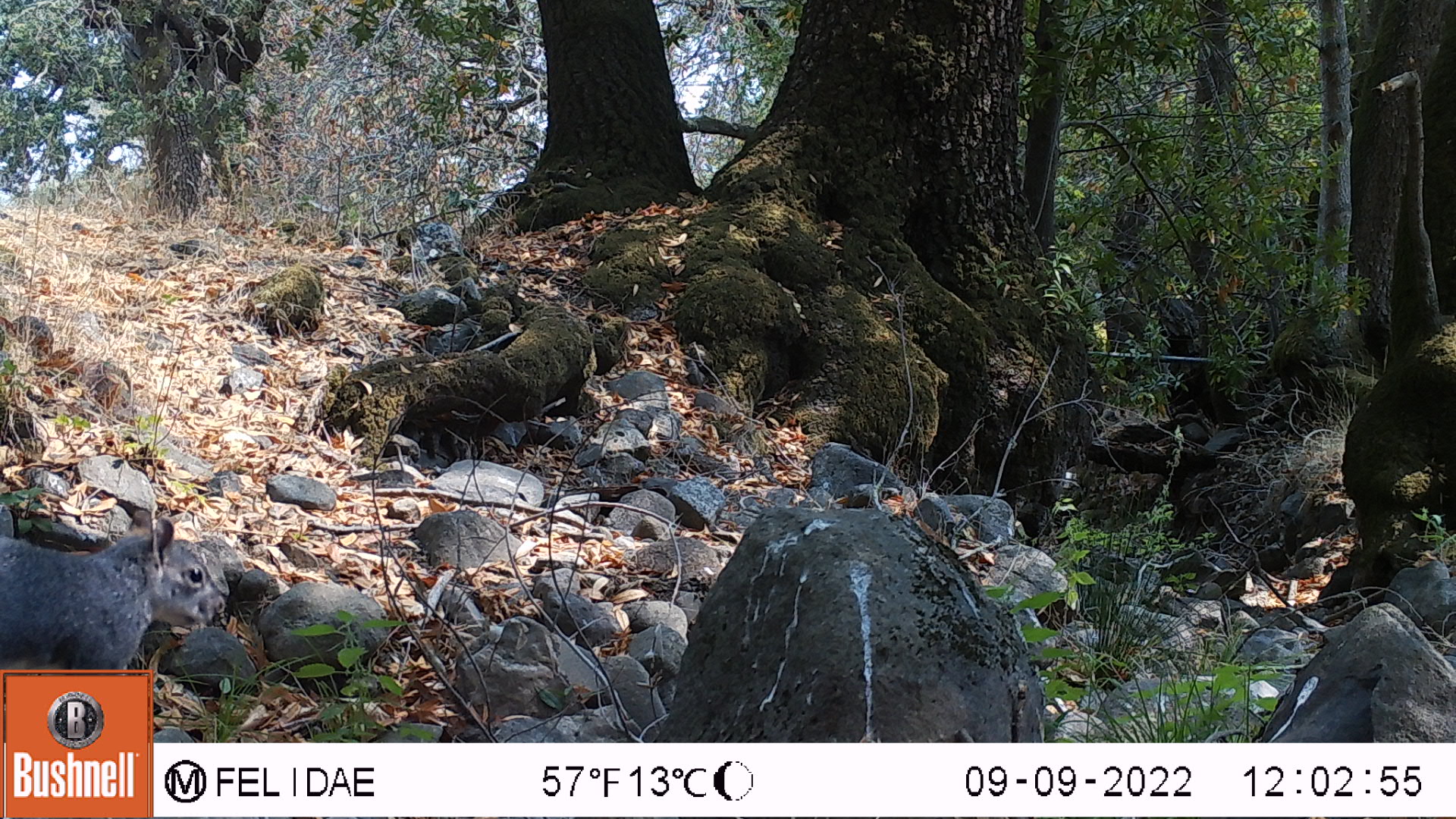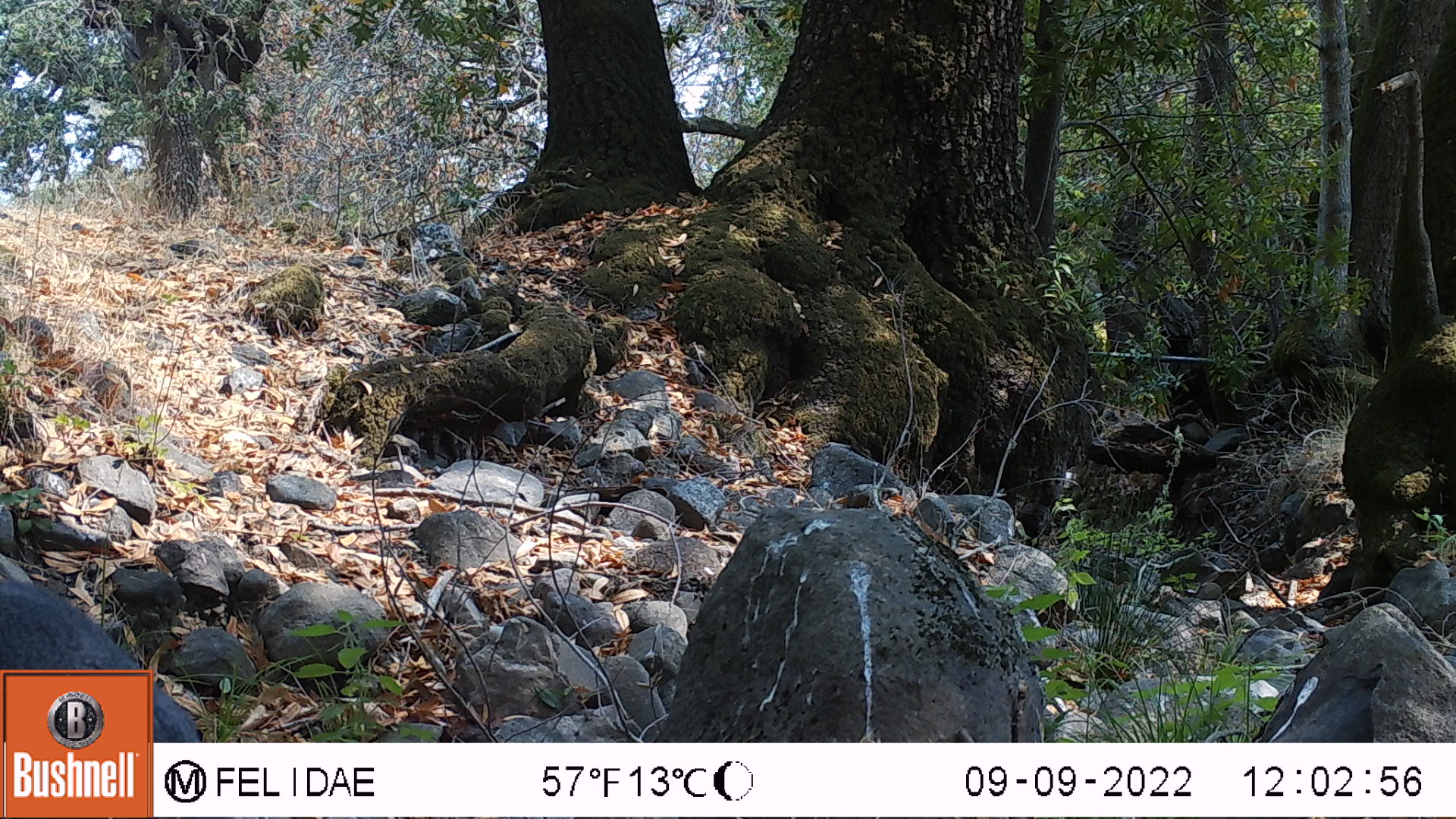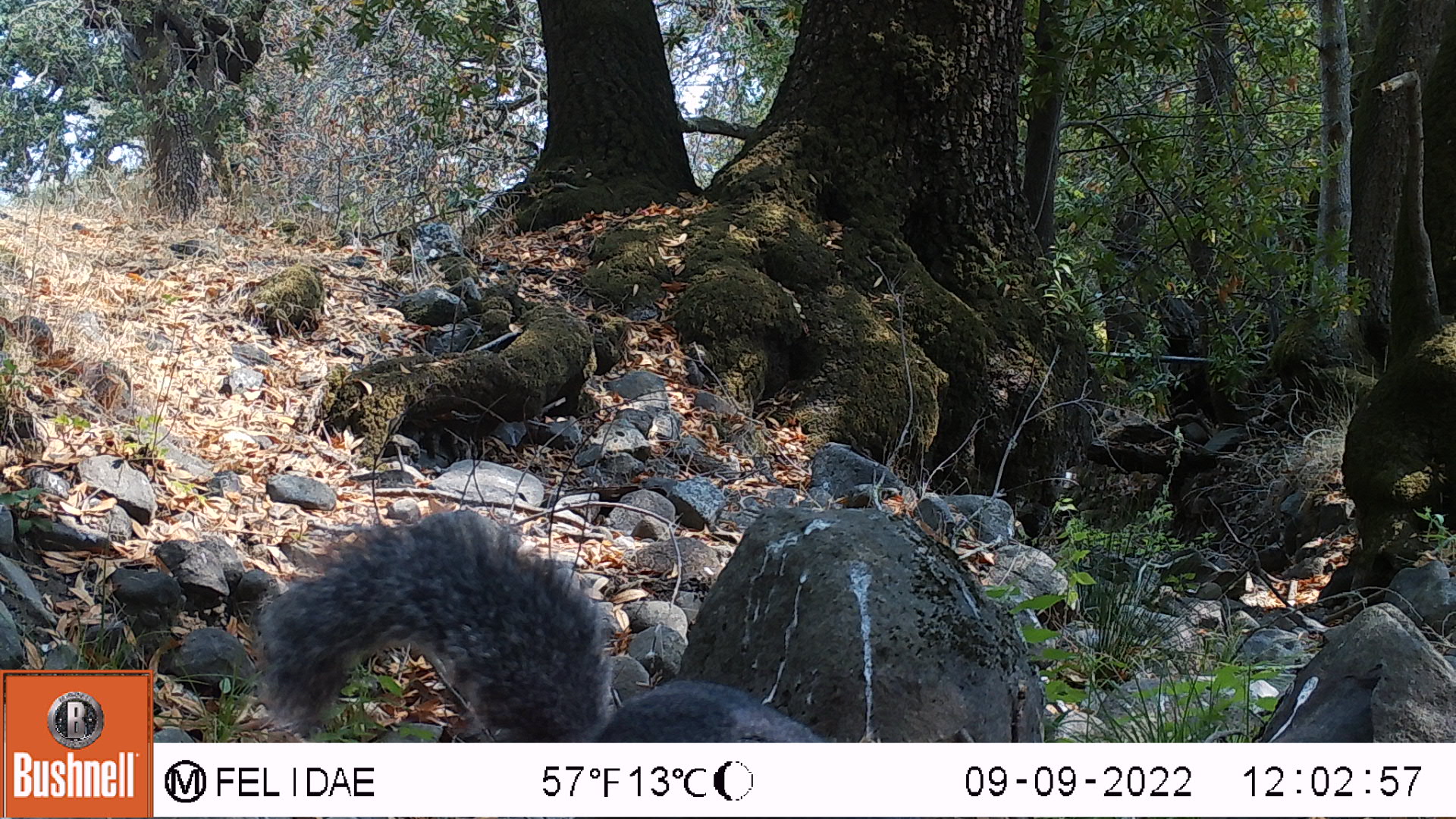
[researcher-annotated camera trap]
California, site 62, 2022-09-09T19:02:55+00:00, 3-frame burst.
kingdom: Animalia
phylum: Chordata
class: Mammalia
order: Rodentia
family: Sciuridae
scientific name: Sciuridae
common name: squirrel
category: unknown squirrel